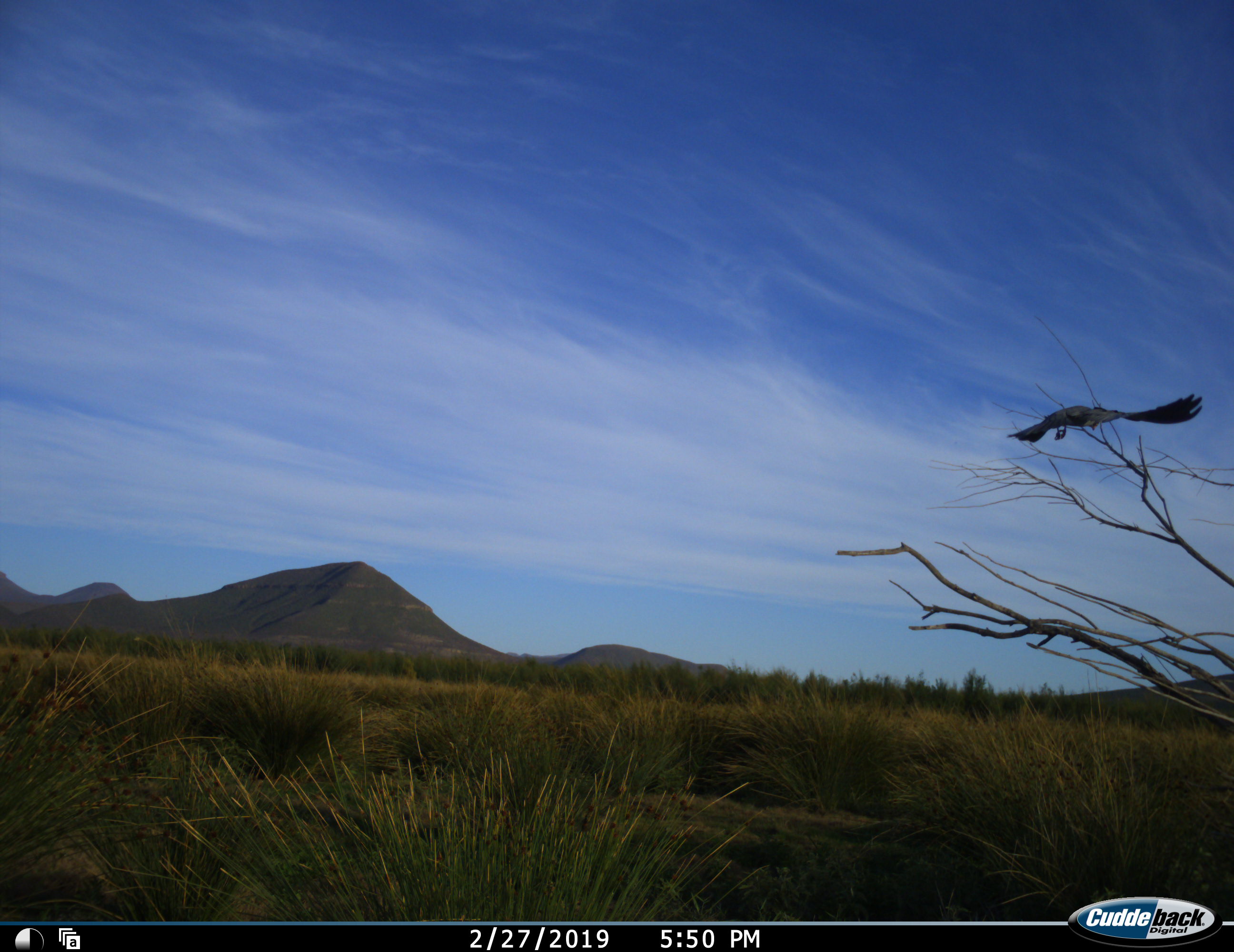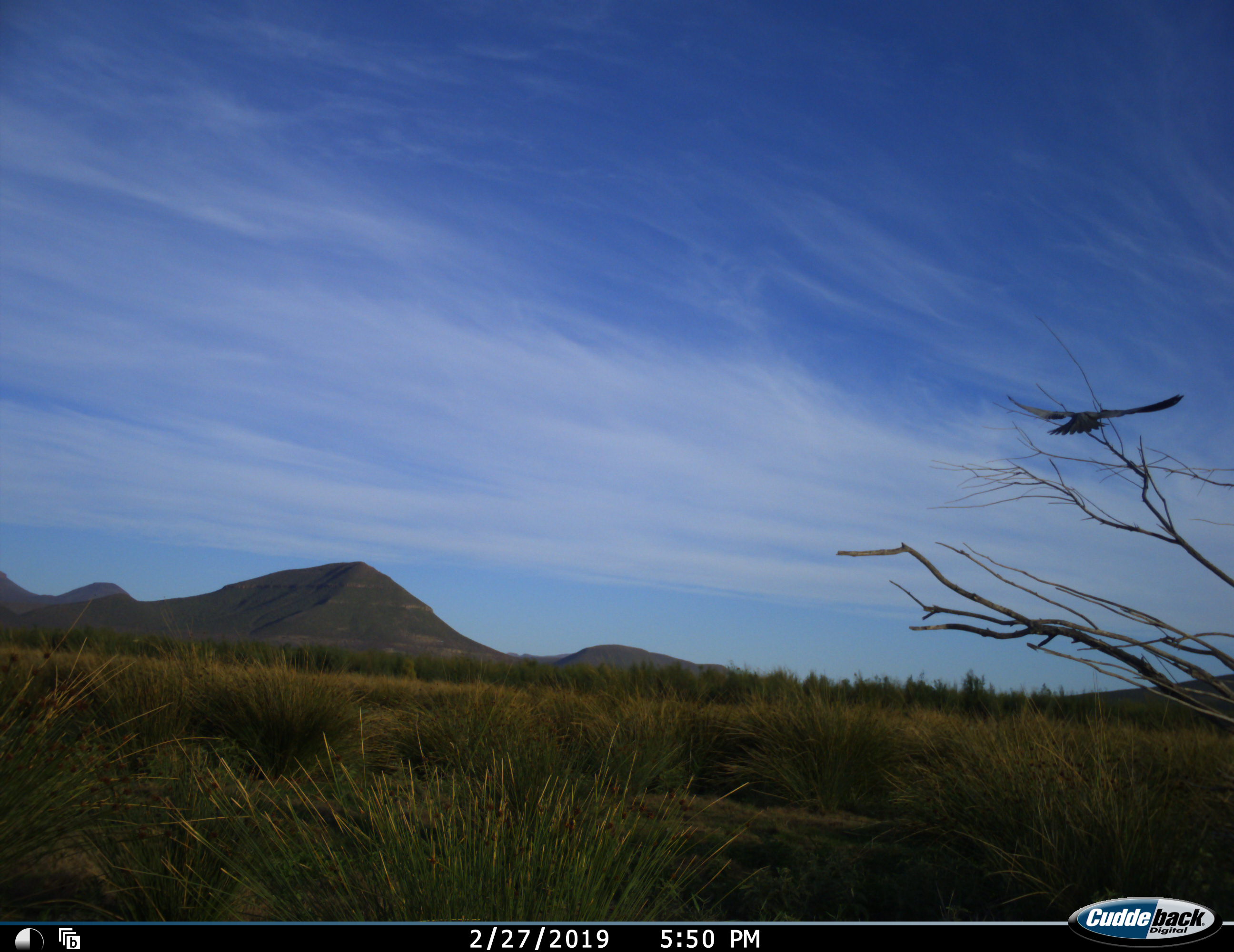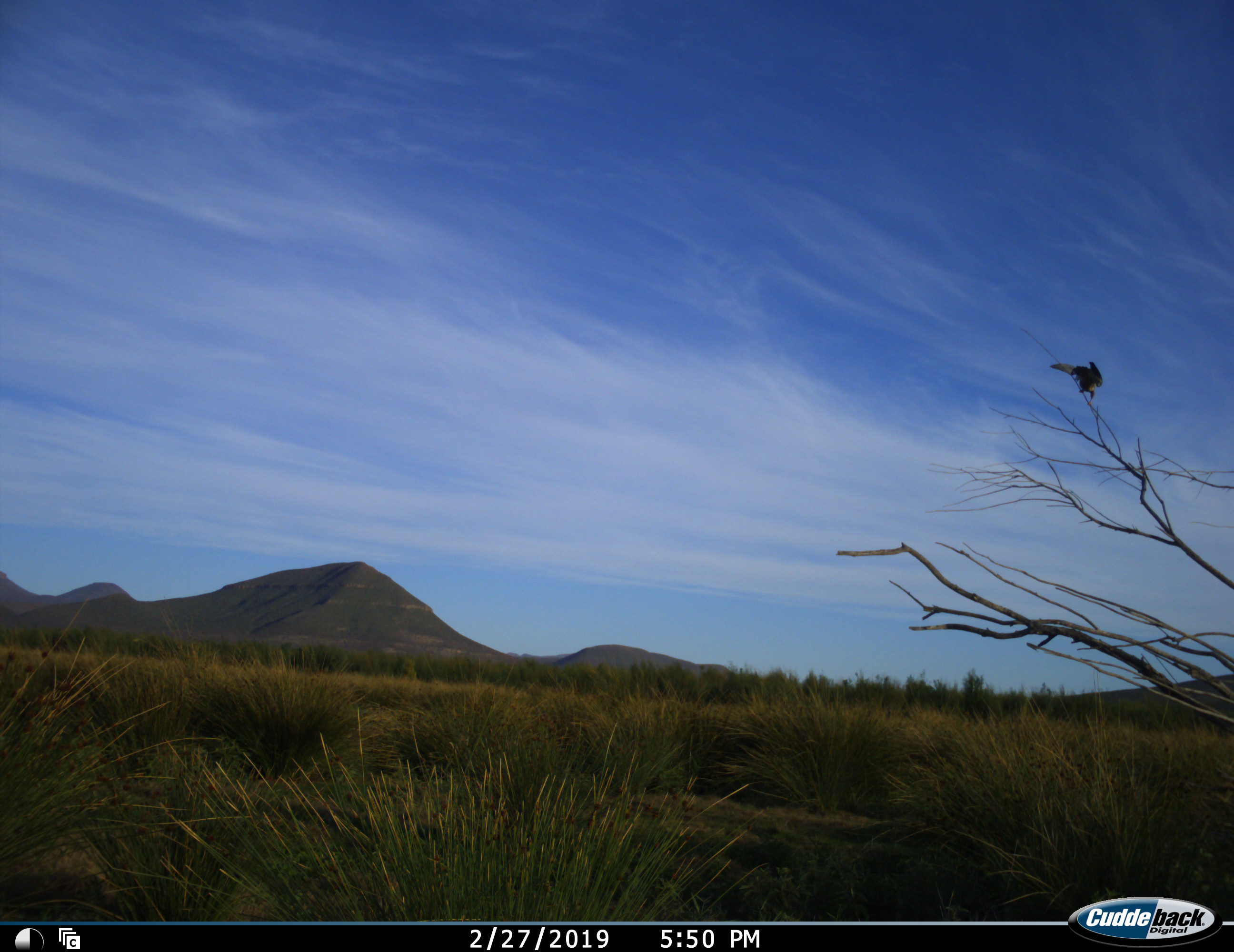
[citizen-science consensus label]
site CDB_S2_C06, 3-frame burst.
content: unidentified animal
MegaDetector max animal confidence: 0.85